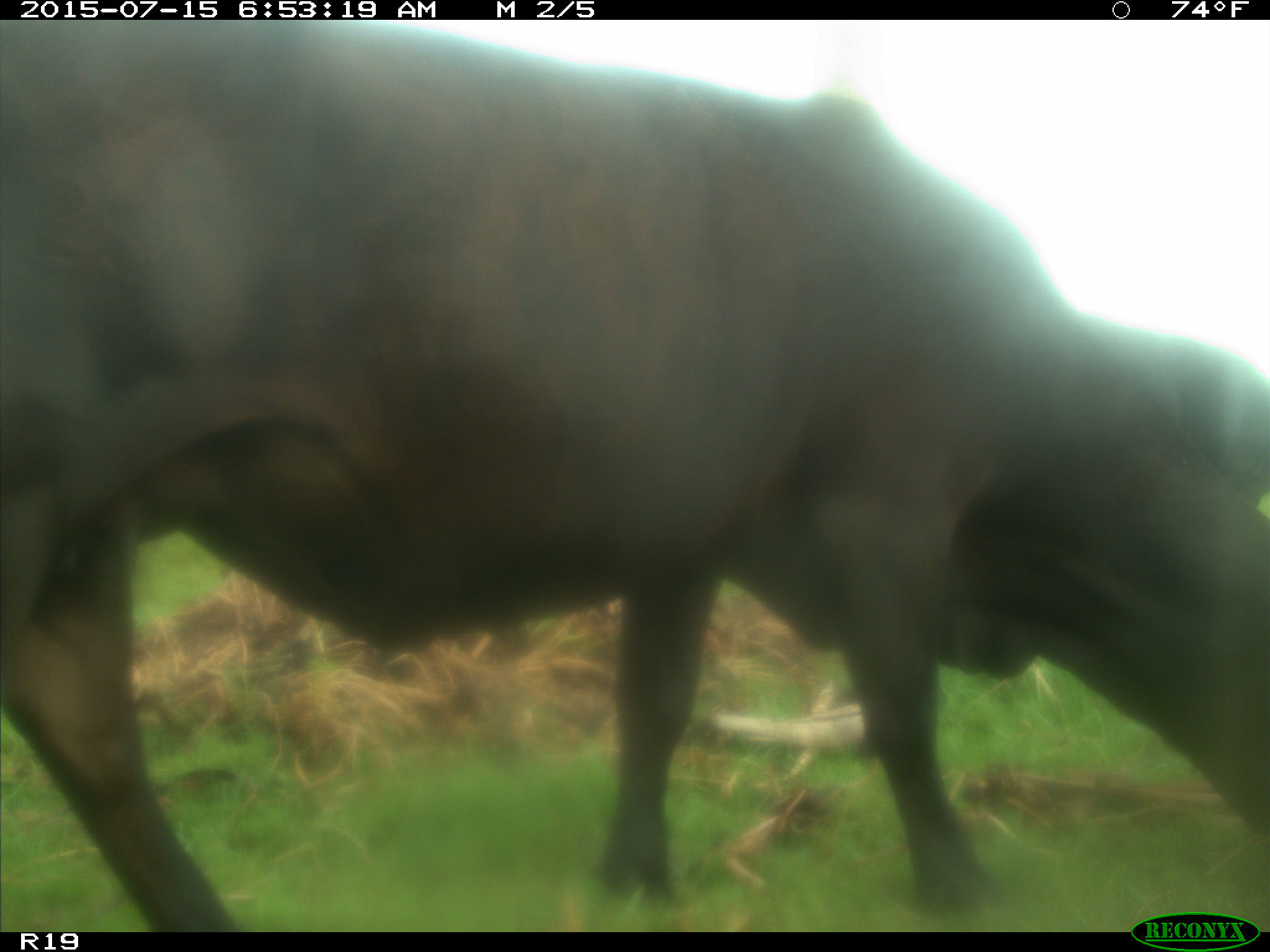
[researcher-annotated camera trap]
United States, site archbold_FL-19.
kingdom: Animalia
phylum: Chordata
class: Mammalia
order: Artiodactyla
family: Bovidae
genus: Bos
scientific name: Bos taurus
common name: domestic cow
Bos taurus (domestic cow).